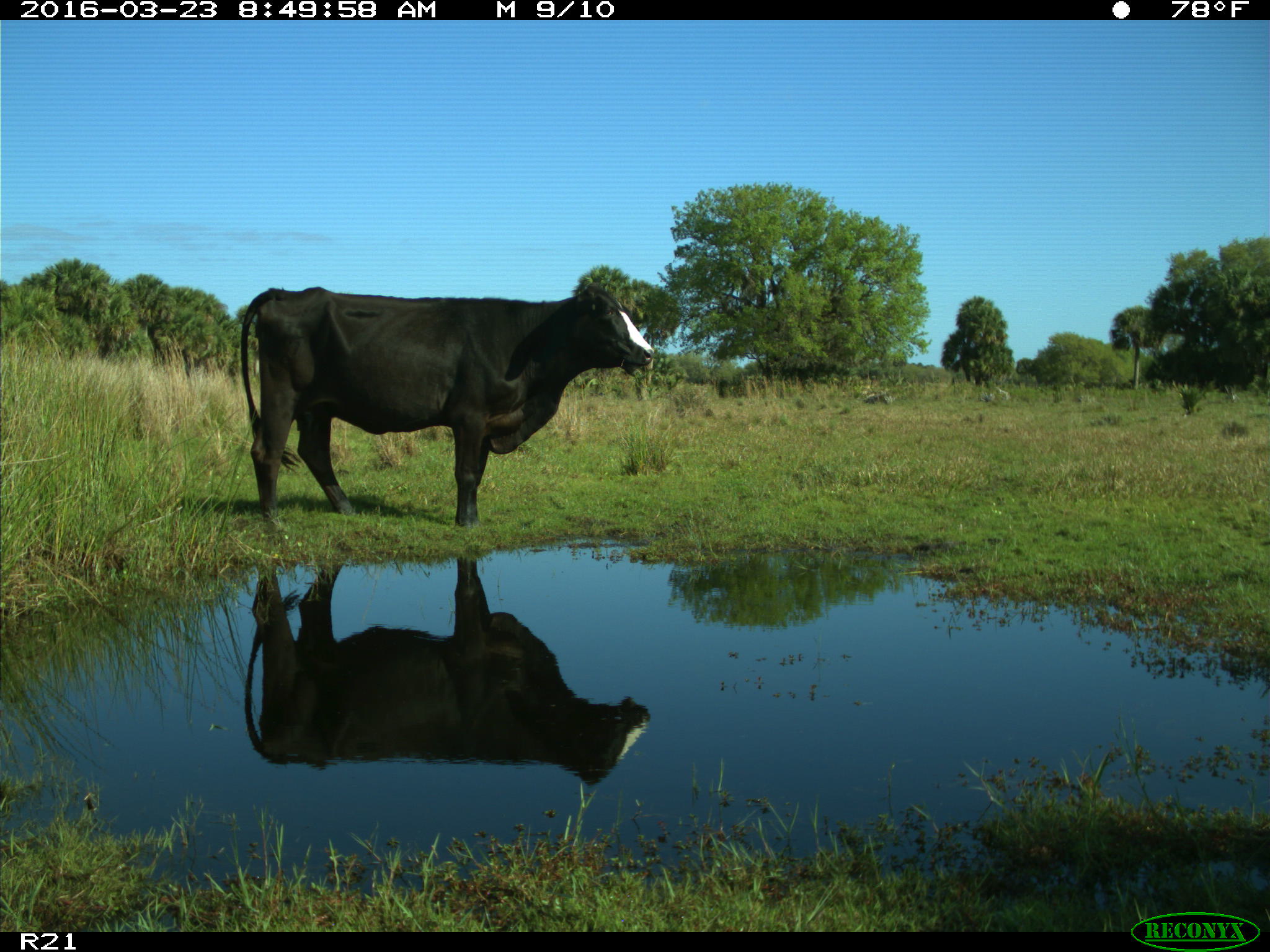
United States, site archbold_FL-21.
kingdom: Animalia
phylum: Chordata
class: Mammalia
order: Artiodactyla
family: Bovidae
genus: Bos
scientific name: Bos taurus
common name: domestic cow